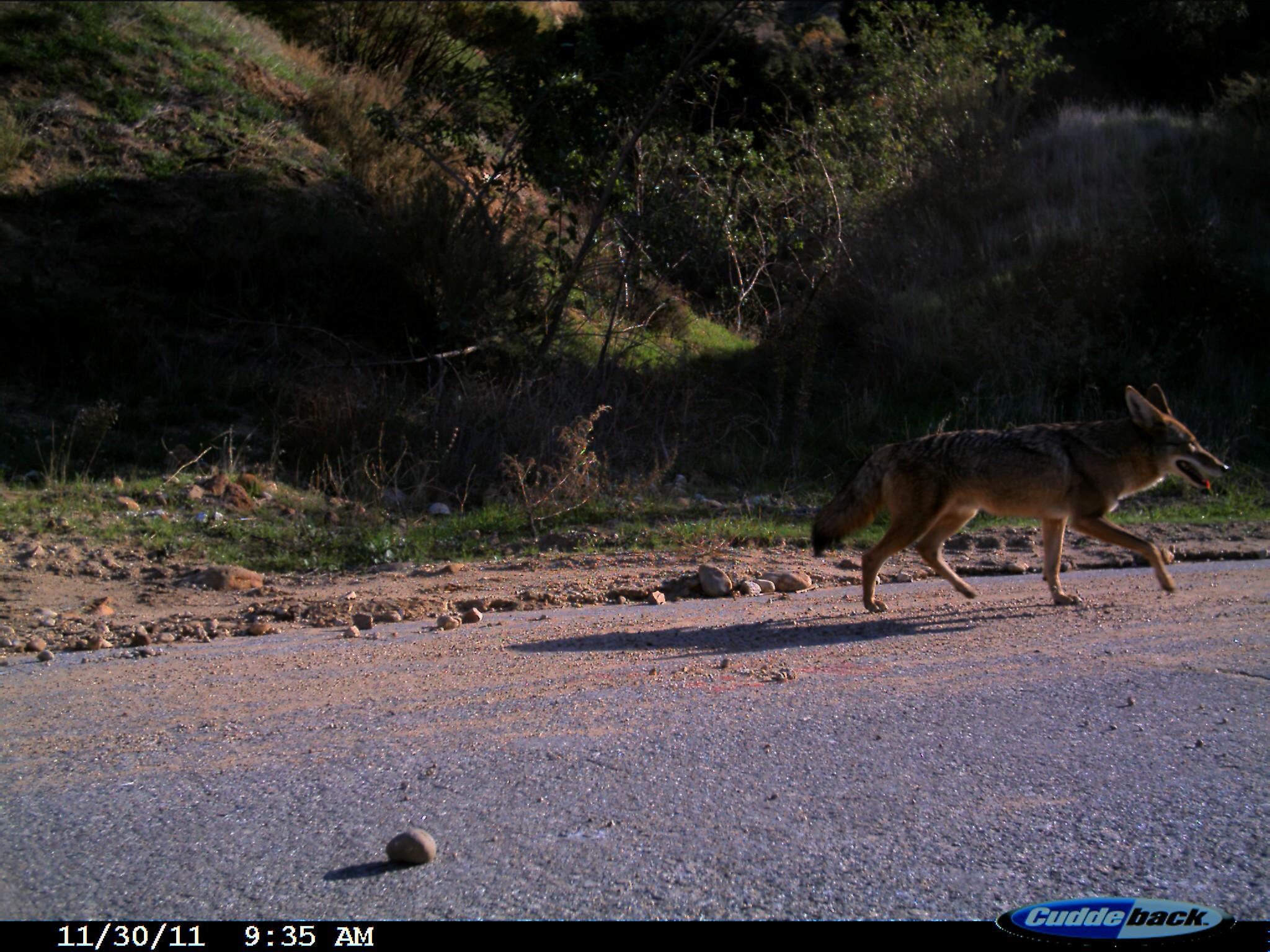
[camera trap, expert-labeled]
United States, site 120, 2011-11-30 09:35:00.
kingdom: Animalia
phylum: Chordata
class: Mammalia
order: Carnivora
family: Canidae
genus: Canis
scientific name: Canis latrans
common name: coyote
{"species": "coyote (Canis latrans)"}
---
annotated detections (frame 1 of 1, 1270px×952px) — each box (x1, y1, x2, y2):
coyote: (803, 367, 1237, 641)